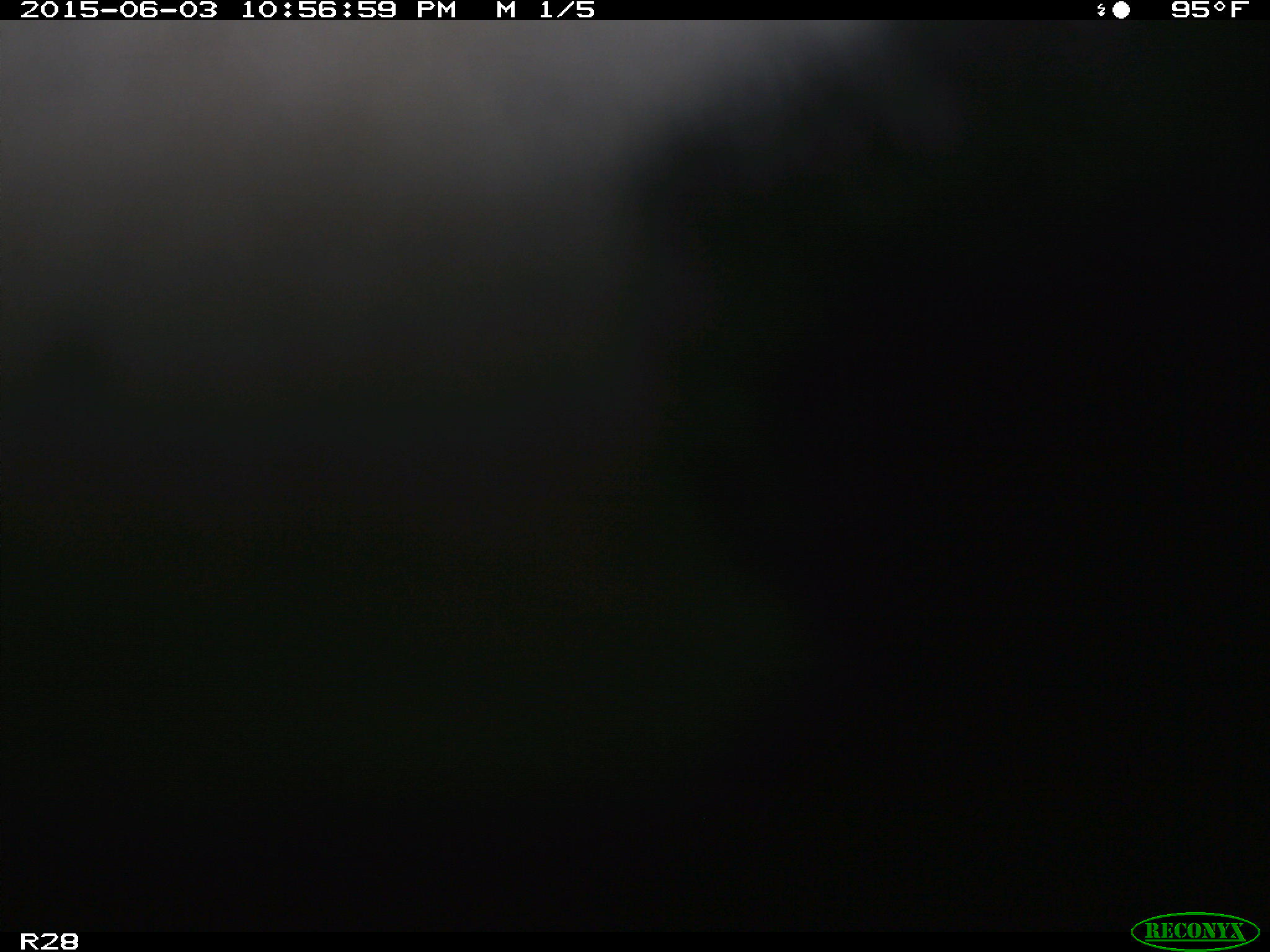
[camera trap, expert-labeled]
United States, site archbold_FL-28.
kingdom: Animalia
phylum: Chordata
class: Mammalia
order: Artiodactyla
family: Bovidae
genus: Bos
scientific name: Bos taurus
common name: domestic cow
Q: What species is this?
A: Bos taurus (domestic cow).